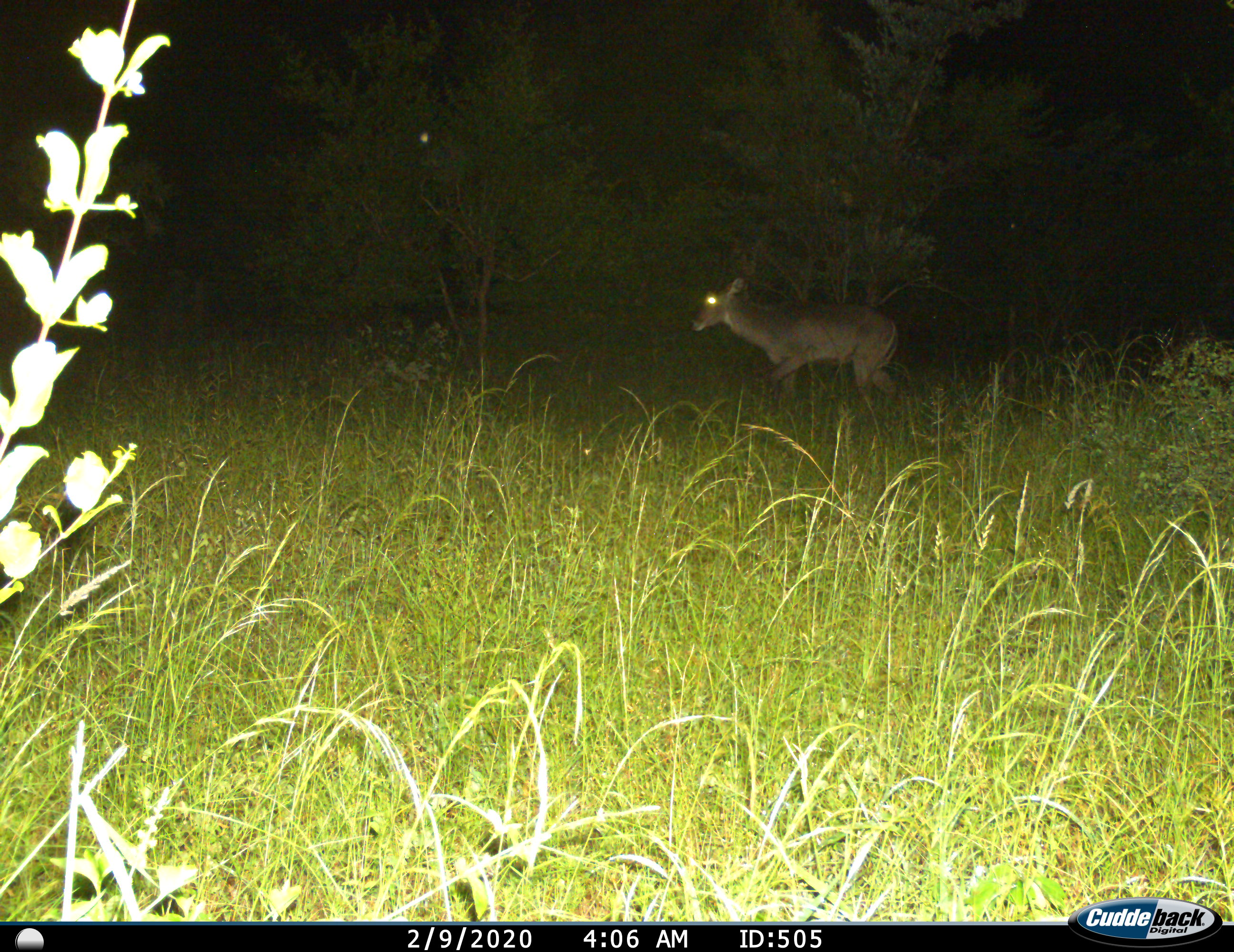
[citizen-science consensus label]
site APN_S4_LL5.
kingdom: Animalia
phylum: Chordata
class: Mammalia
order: Artiodactyla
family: Bovidae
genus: Aepyceros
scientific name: Aepyceros melampus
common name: impala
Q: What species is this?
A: Impala (Aepyceros melampus).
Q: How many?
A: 1.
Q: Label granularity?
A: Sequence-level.